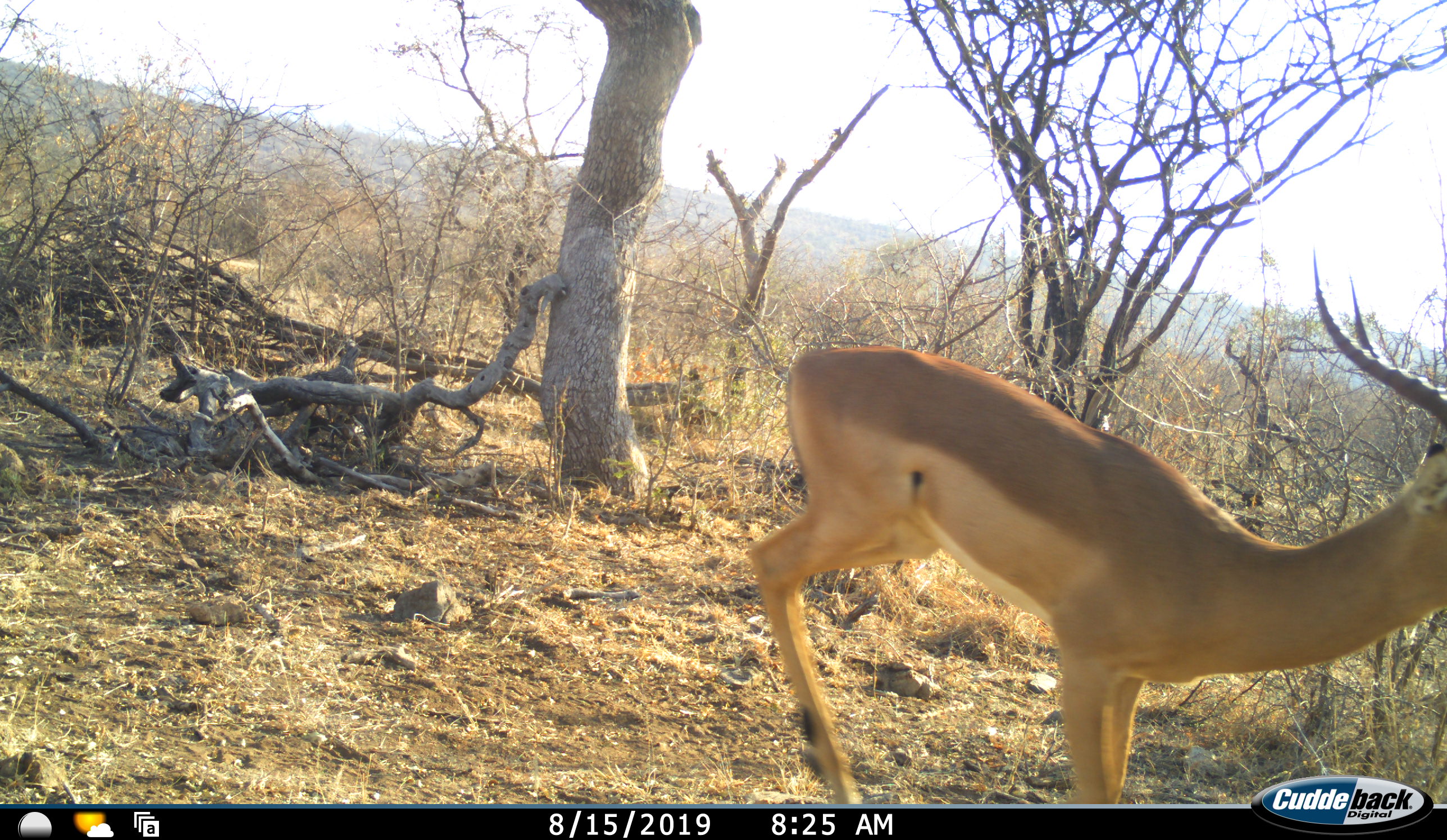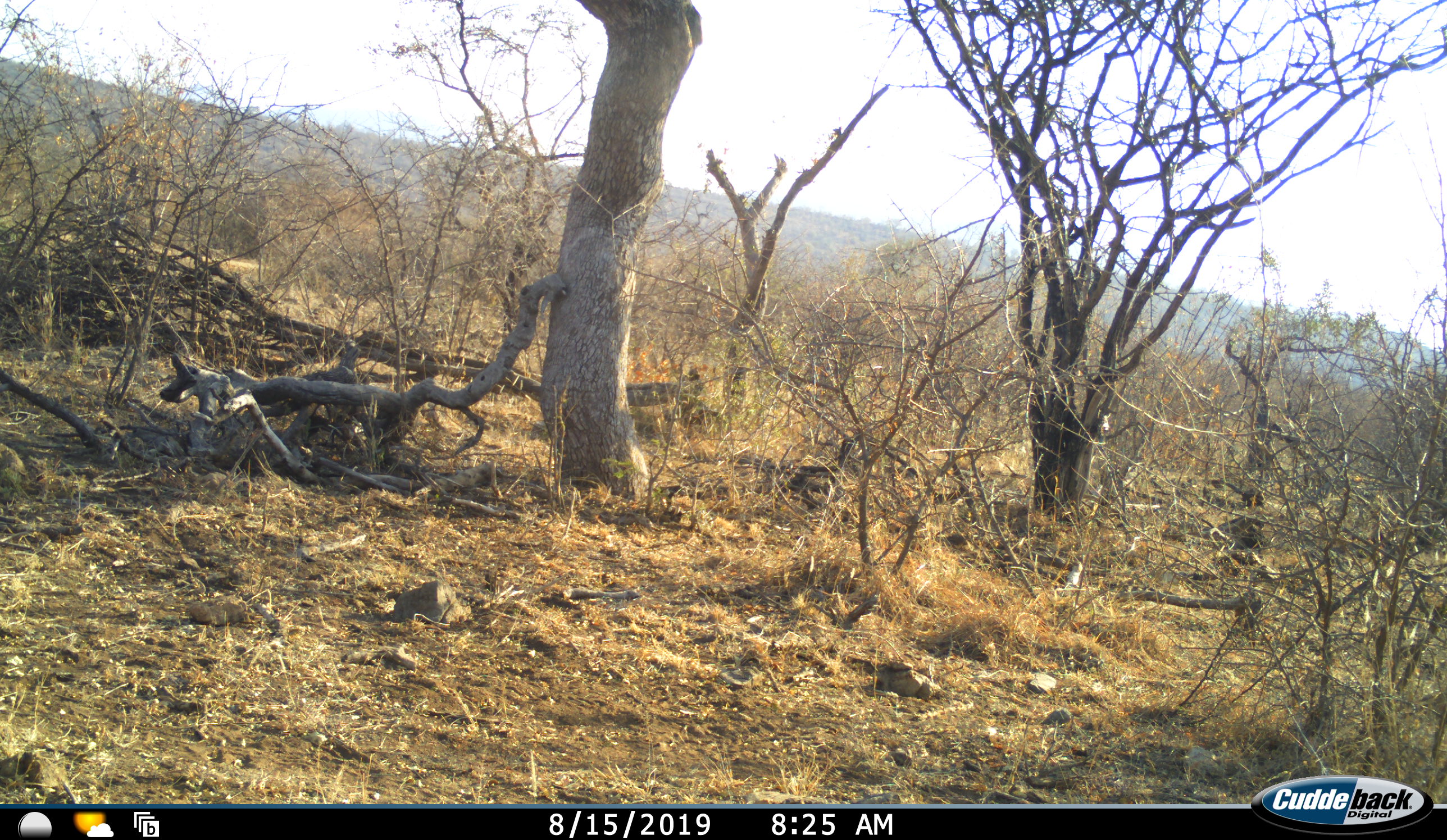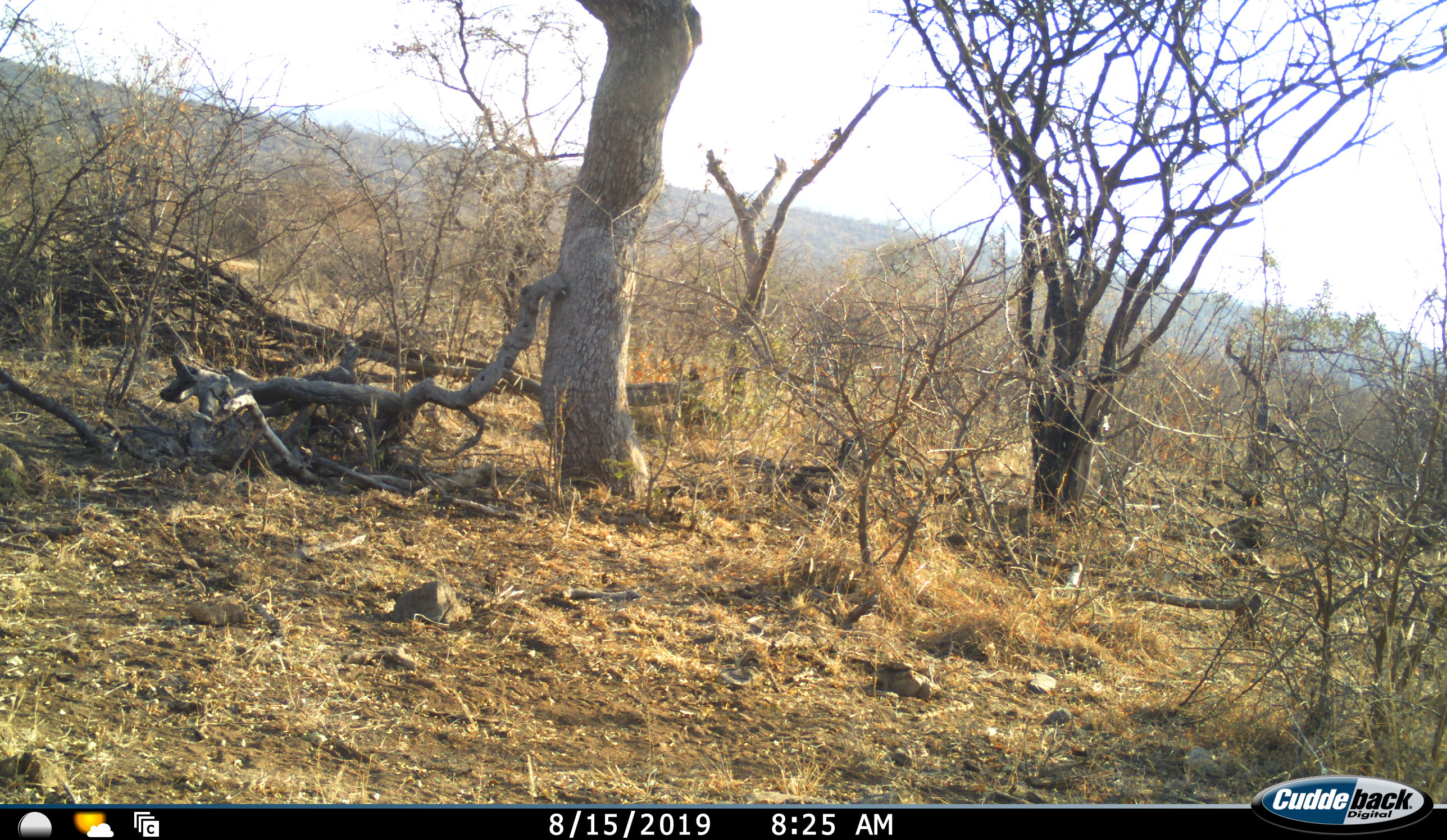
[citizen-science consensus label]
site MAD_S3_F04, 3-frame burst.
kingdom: Animalia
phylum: Chordata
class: Mammalia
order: Artiodactyla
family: Bovidae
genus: Aepyceros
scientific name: Aepyceros melampus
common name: impala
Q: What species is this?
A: Impala (Aepyceros melampus).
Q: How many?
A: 1.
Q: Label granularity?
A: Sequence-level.